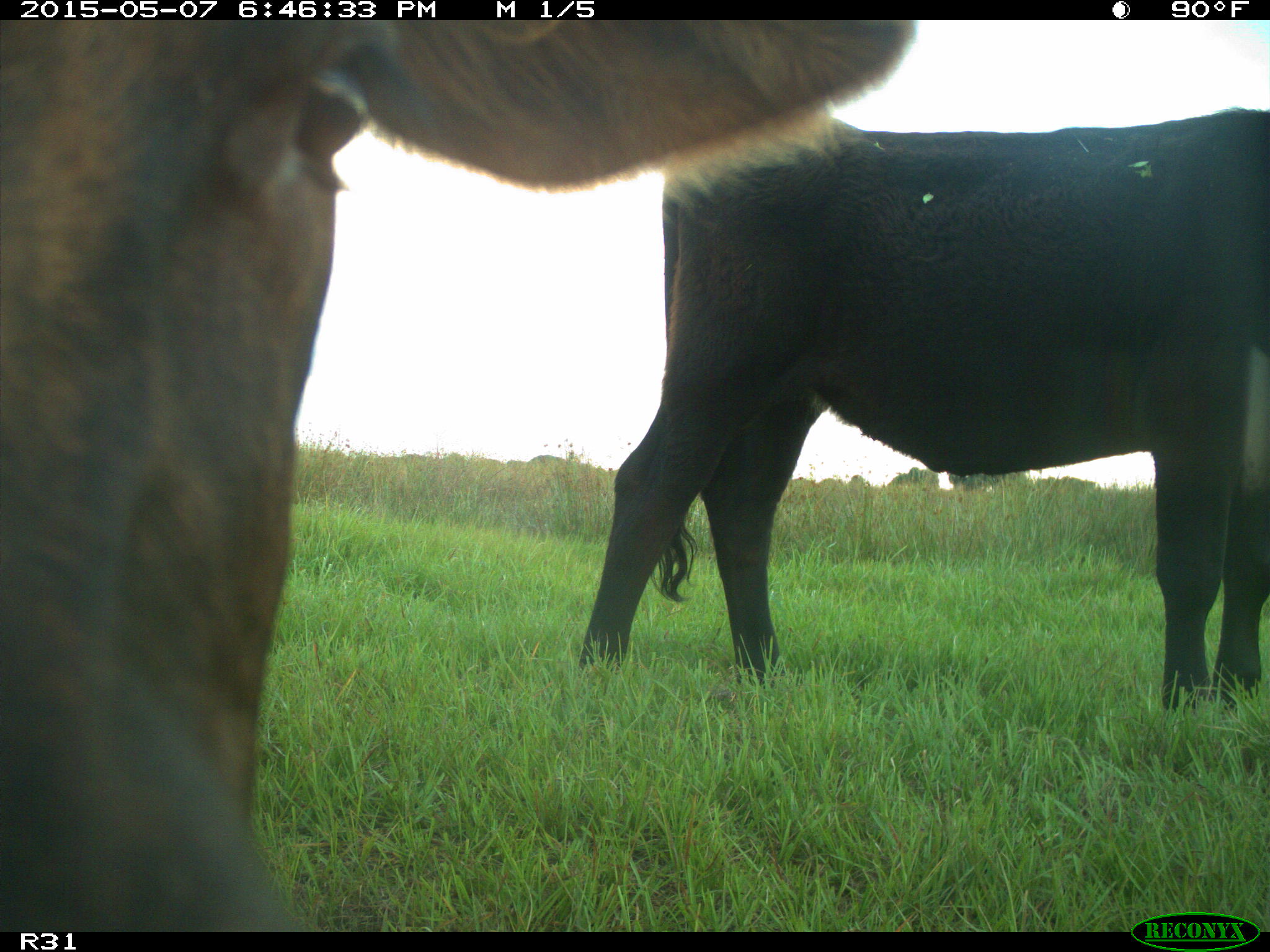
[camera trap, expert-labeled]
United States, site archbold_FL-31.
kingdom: Animalia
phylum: Chordata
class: Mammalia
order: Artiodactyla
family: Bovidae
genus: Bos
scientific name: Bos taurus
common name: domestic cow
Bos taurus (domestic cow).